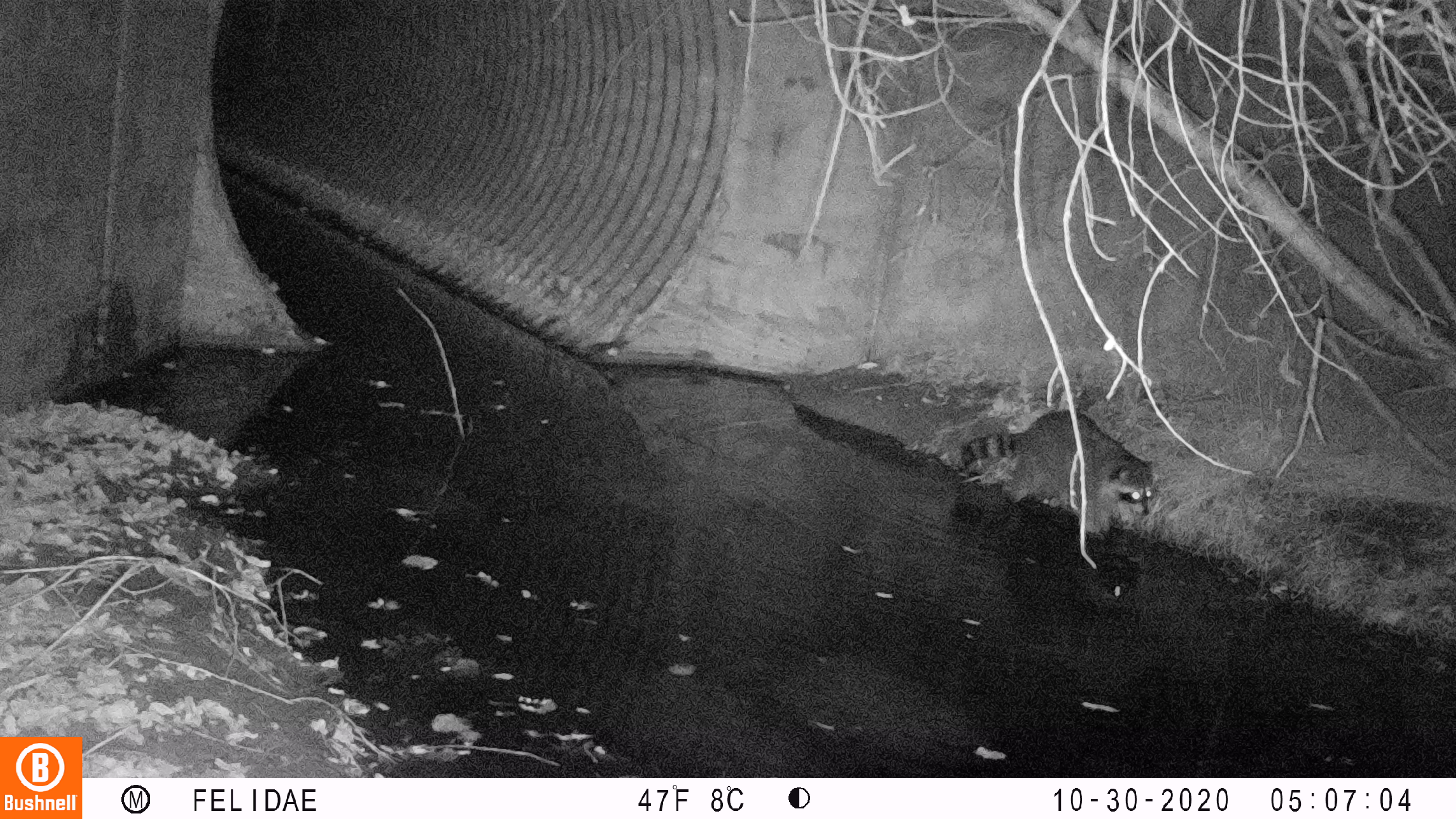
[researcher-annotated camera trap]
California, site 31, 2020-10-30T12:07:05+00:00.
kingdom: Animalia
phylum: Chordata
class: Mammalia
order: Carnivora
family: Procyonidae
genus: Procyon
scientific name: Procyon lotor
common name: raccoon